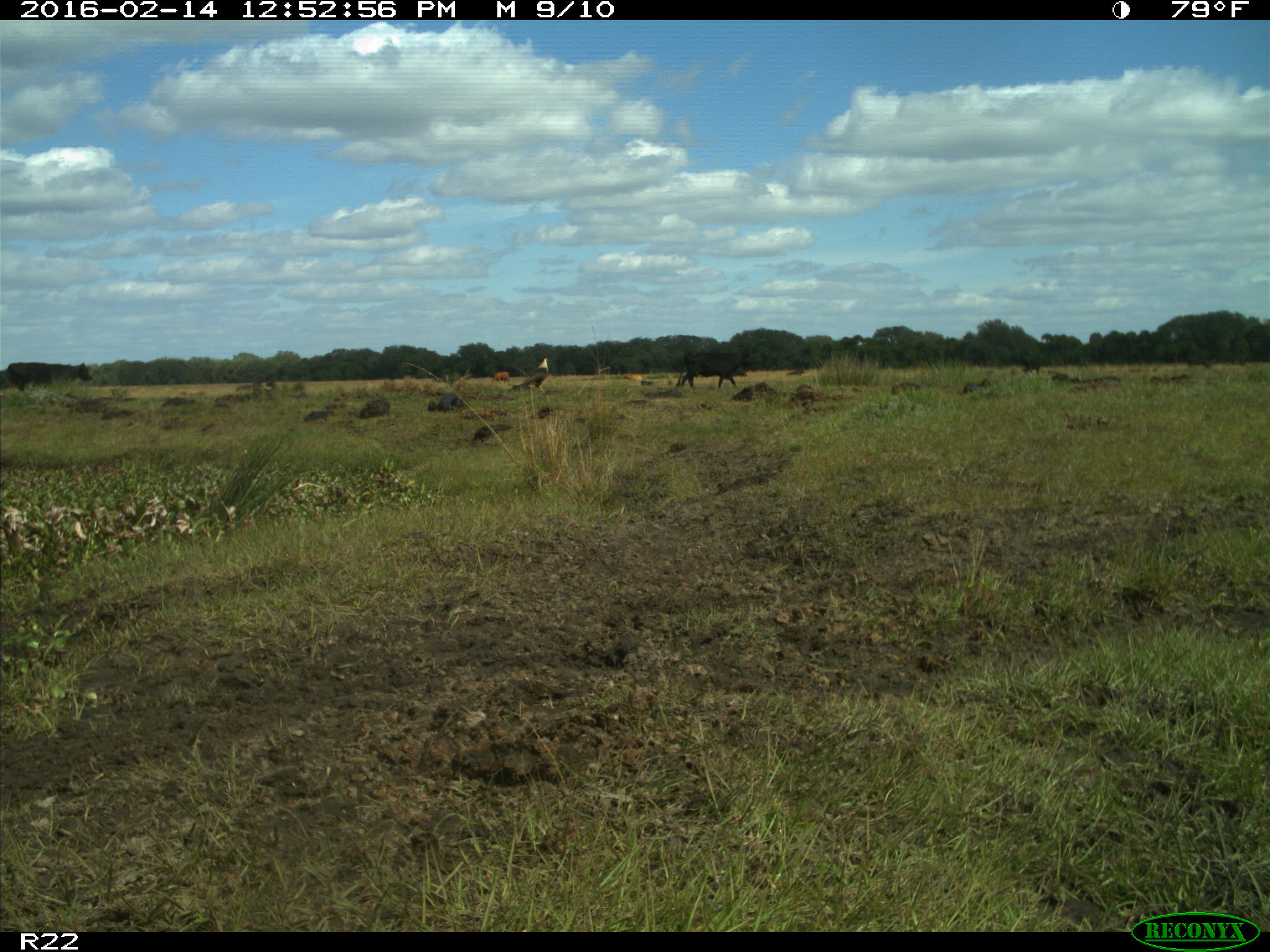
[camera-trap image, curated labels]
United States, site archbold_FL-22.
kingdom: Animalia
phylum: Chordata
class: Mammalia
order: Artiodactyla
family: Bovidae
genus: Bos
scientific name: Bos taurus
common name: domestic cow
Bos taurus (domestic cow).